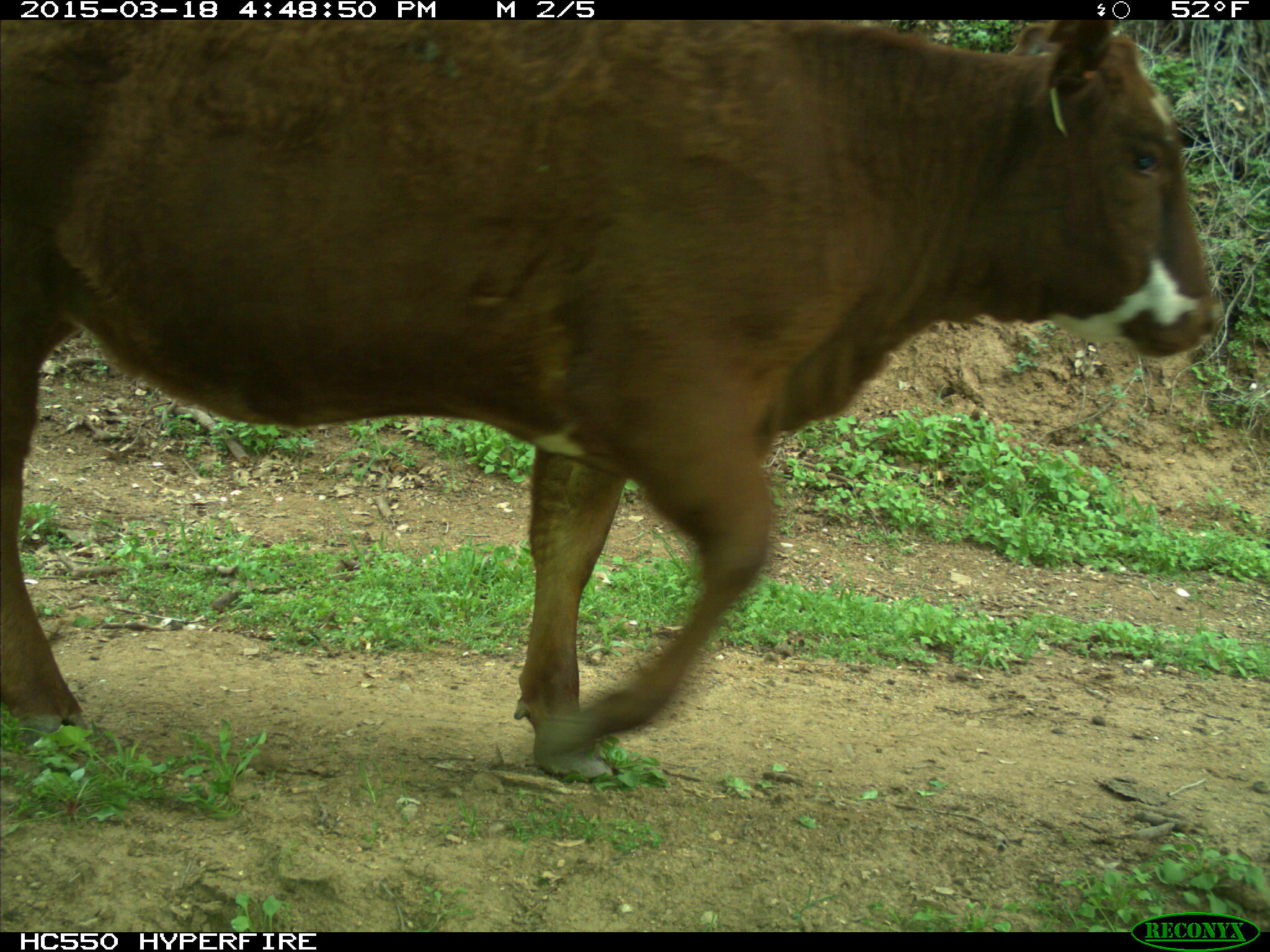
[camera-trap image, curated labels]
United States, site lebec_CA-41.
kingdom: Animalia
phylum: Chordata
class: Mammalia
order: Artiodactyla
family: Bovidae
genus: Bos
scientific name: Bos taurus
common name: domestic cow